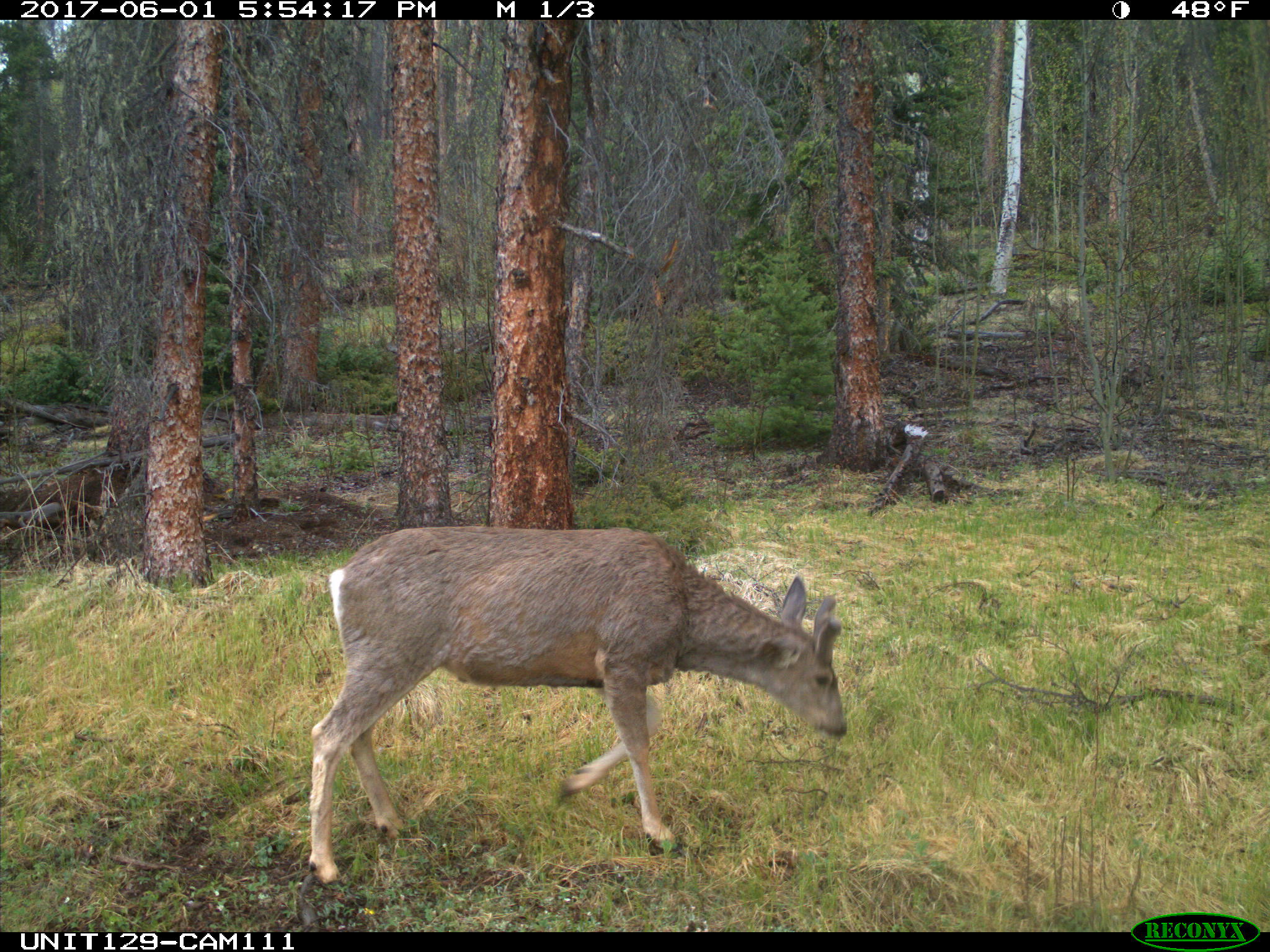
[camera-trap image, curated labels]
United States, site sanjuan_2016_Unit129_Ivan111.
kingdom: Animalia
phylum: Chordata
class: Mammalia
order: Artiodactyla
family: Cervidae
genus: Odocoileus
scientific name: Odocoileus hemionus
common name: mule deer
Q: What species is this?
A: Odocoileus hemionus (mule deer).